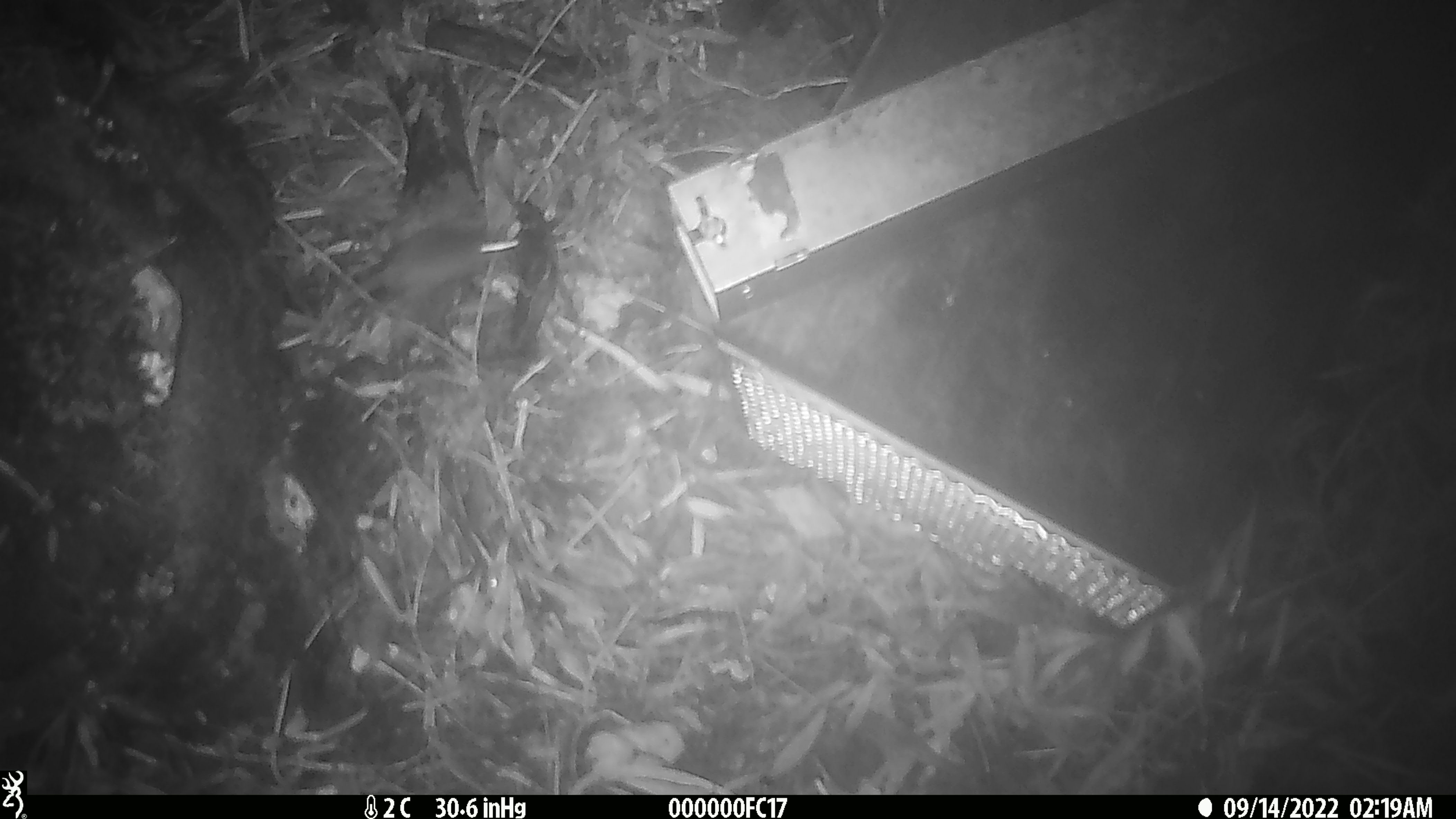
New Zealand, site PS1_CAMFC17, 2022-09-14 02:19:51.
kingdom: Animalia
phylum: Chordata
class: Mammalia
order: Rodentia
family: Muridae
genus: Mus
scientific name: Mus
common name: mouse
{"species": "mouse (Mus)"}